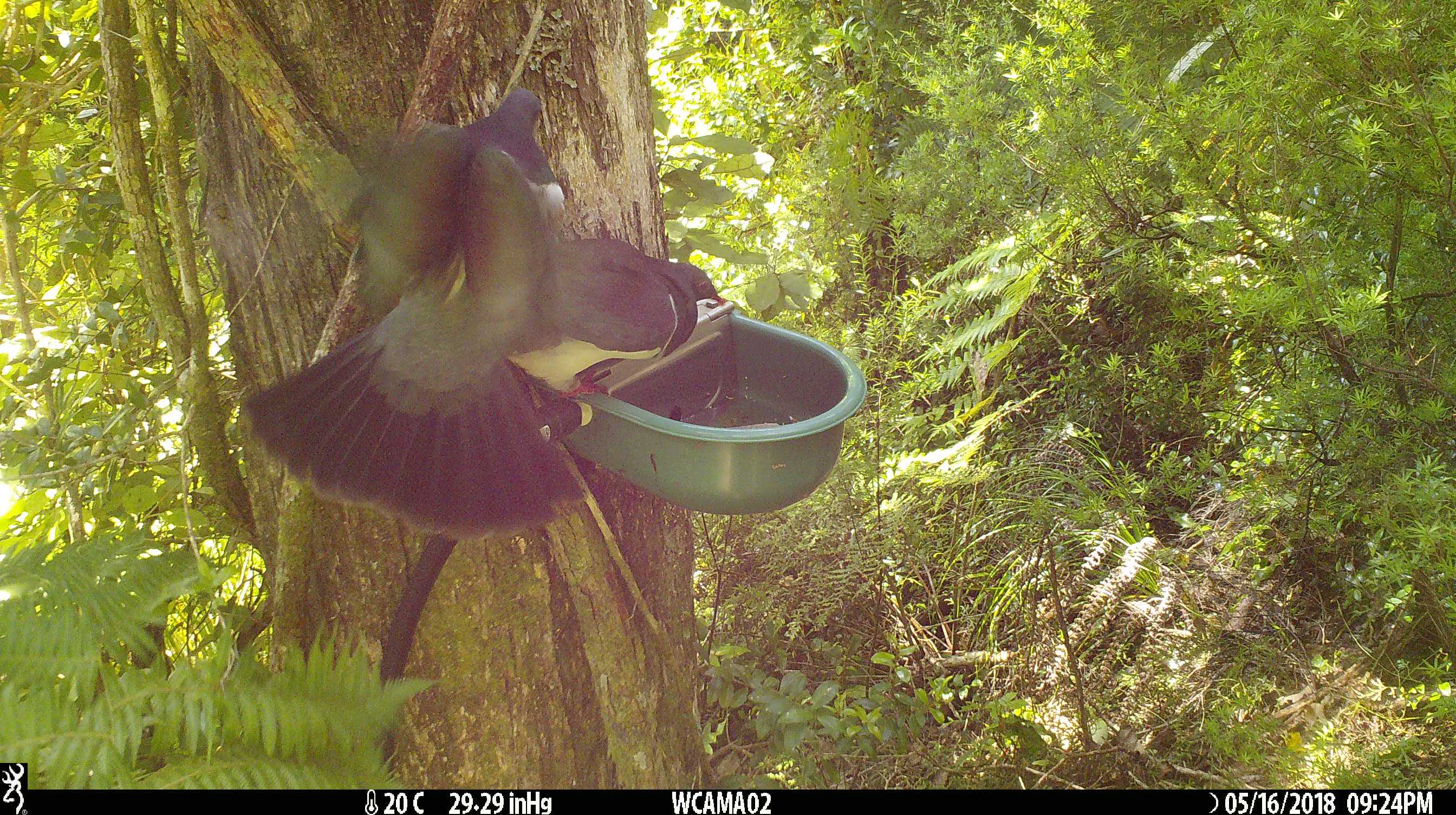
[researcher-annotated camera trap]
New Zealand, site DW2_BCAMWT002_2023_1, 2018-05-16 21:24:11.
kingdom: Animalia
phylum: Chordata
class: Aves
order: Columbiformes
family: Columbidae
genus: Hemiphaga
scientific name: Hemiphaga novaeseelandiae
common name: new zealand pigeon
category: kereru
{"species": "kereru (new zealand pigeon) (Hemiphaga novaeseelandiae)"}